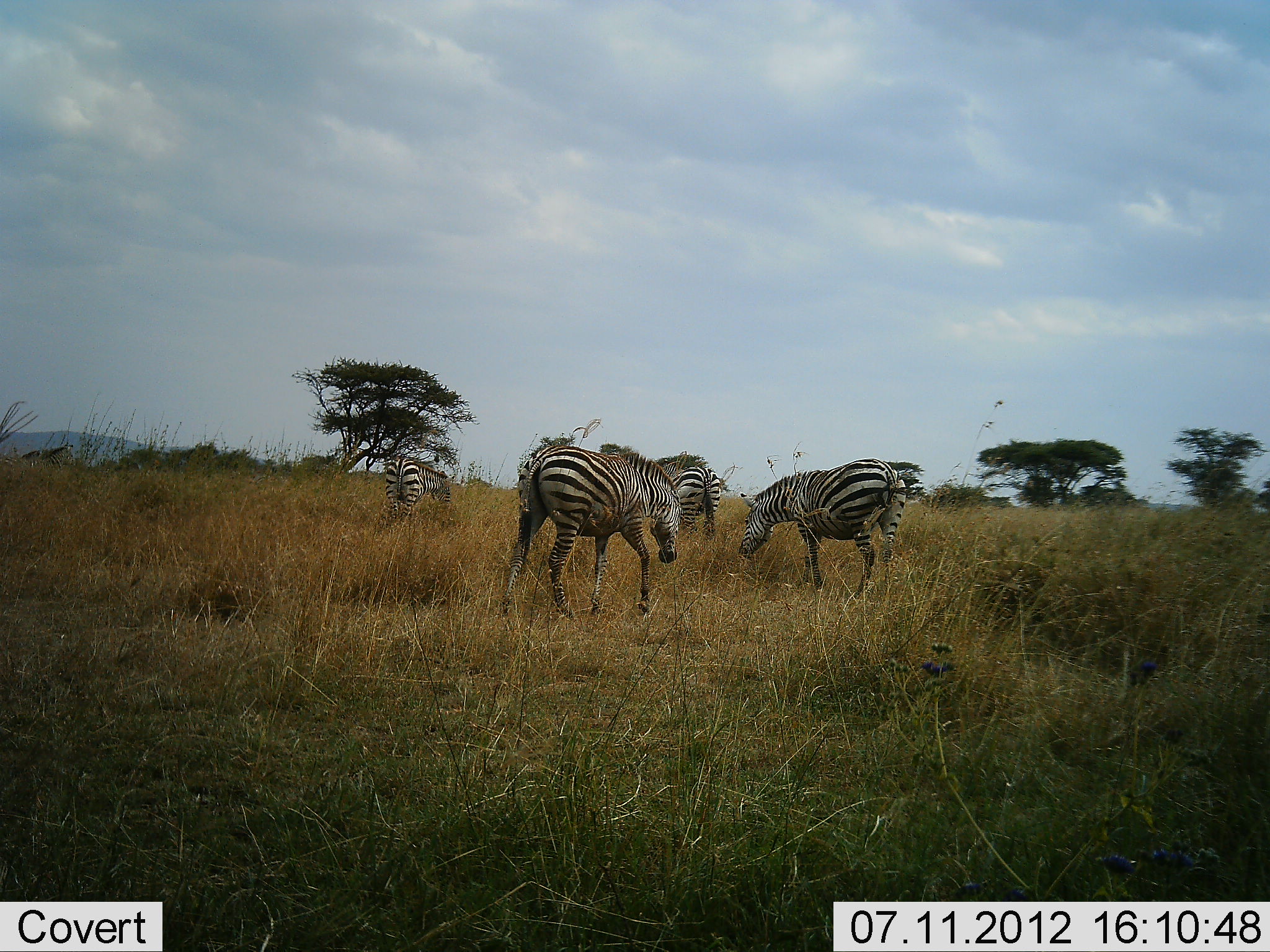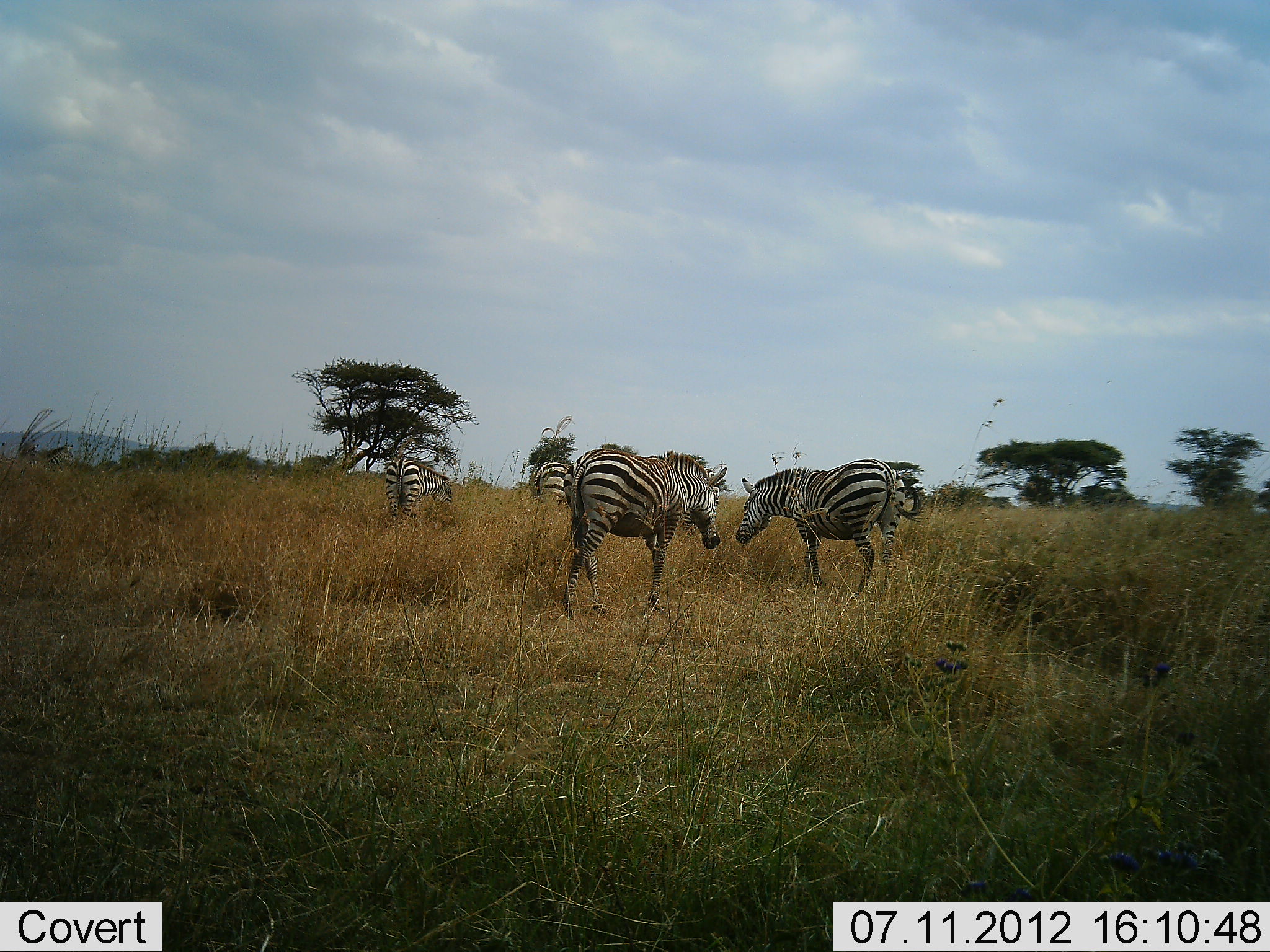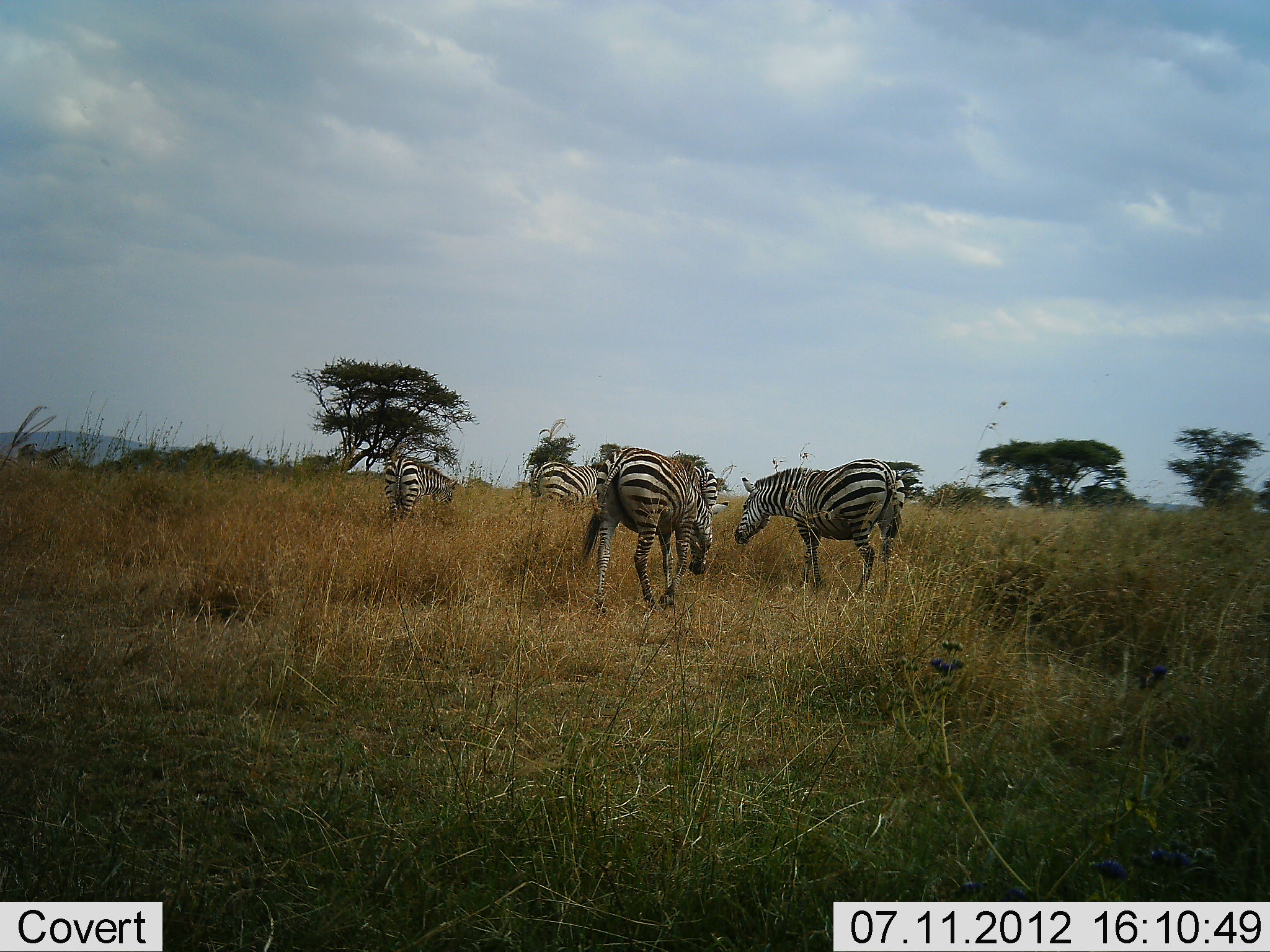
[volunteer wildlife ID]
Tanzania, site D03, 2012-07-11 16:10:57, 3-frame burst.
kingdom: Animalia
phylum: Chordata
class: Mammalia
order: Perissodactyla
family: Equidae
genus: Equus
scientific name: Equus quagga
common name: plains zebra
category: zebra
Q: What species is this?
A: Zebra (plains zebra) (Equus quagga).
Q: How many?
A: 5.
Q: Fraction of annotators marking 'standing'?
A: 40%.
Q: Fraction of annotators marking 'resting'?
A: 0%.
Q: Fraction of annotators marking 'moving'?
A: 60%.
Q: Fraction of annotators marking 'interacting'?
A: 0%.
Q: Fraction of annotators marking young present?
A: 0%.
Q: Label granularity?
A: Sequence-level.